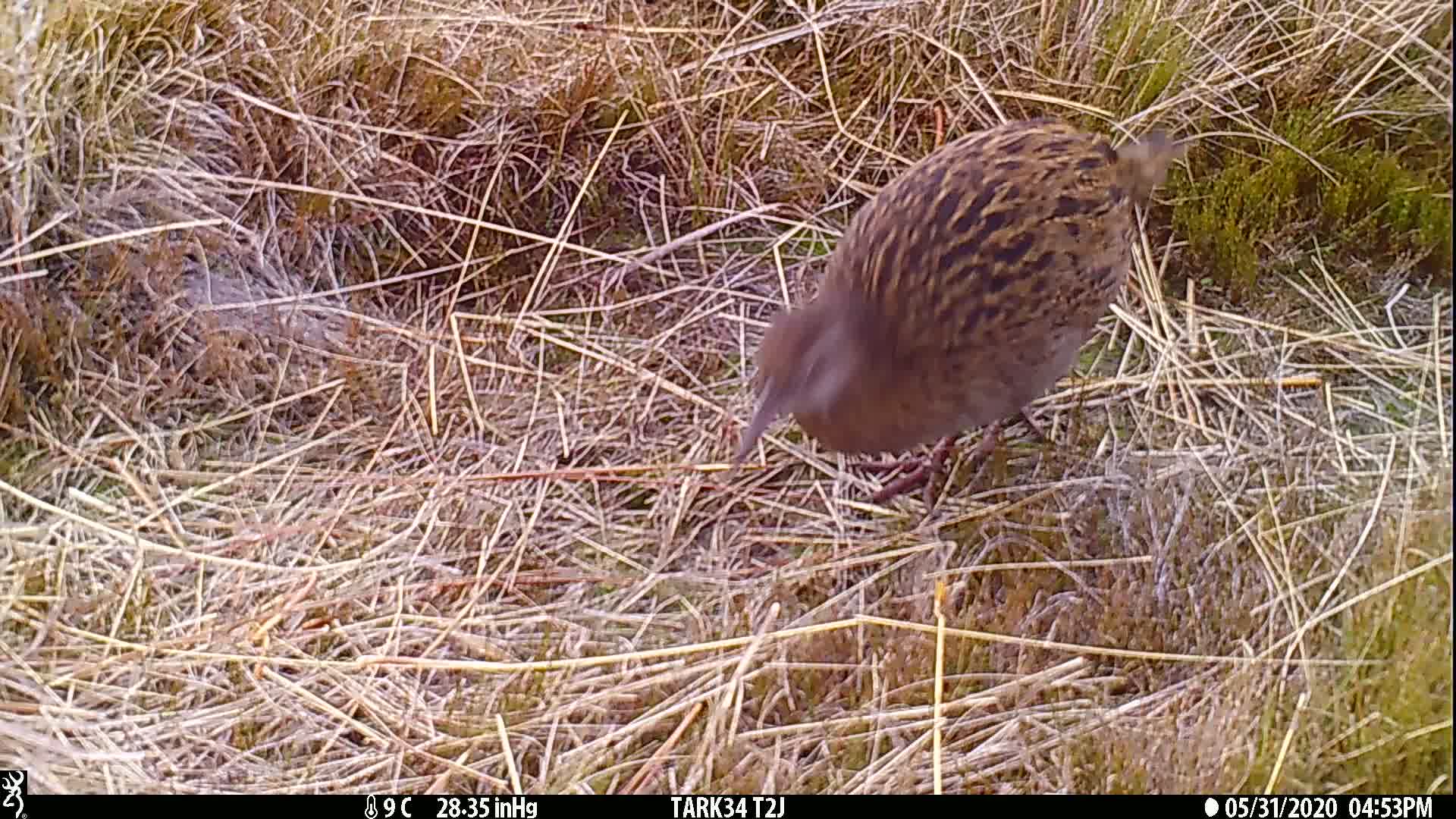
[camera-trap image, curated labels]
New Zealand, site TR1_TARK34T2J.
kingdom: Animalia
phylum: Chordata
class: Aves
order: Gruiformes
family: Rallidae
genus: Gallirallus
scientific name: Gallirallus australis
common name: weka